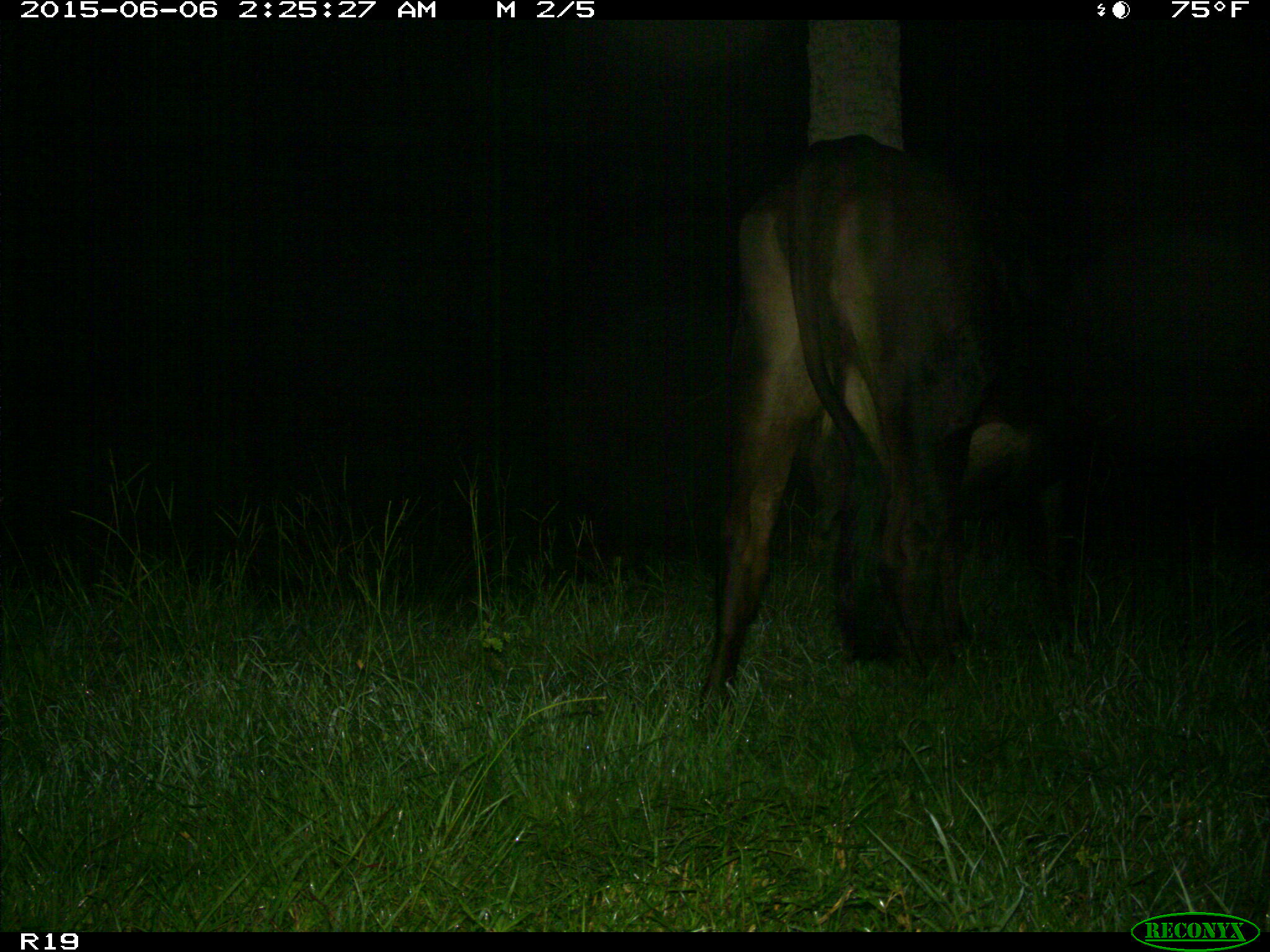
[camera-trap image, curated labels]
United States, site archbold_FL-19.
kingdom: Animalia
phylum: Chordata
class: Mammalia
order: Artiodactyla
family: Bovidae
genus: Bos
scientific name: Bos taurus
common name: domestic cow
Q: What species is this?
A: Bos taurus (domestic cow).